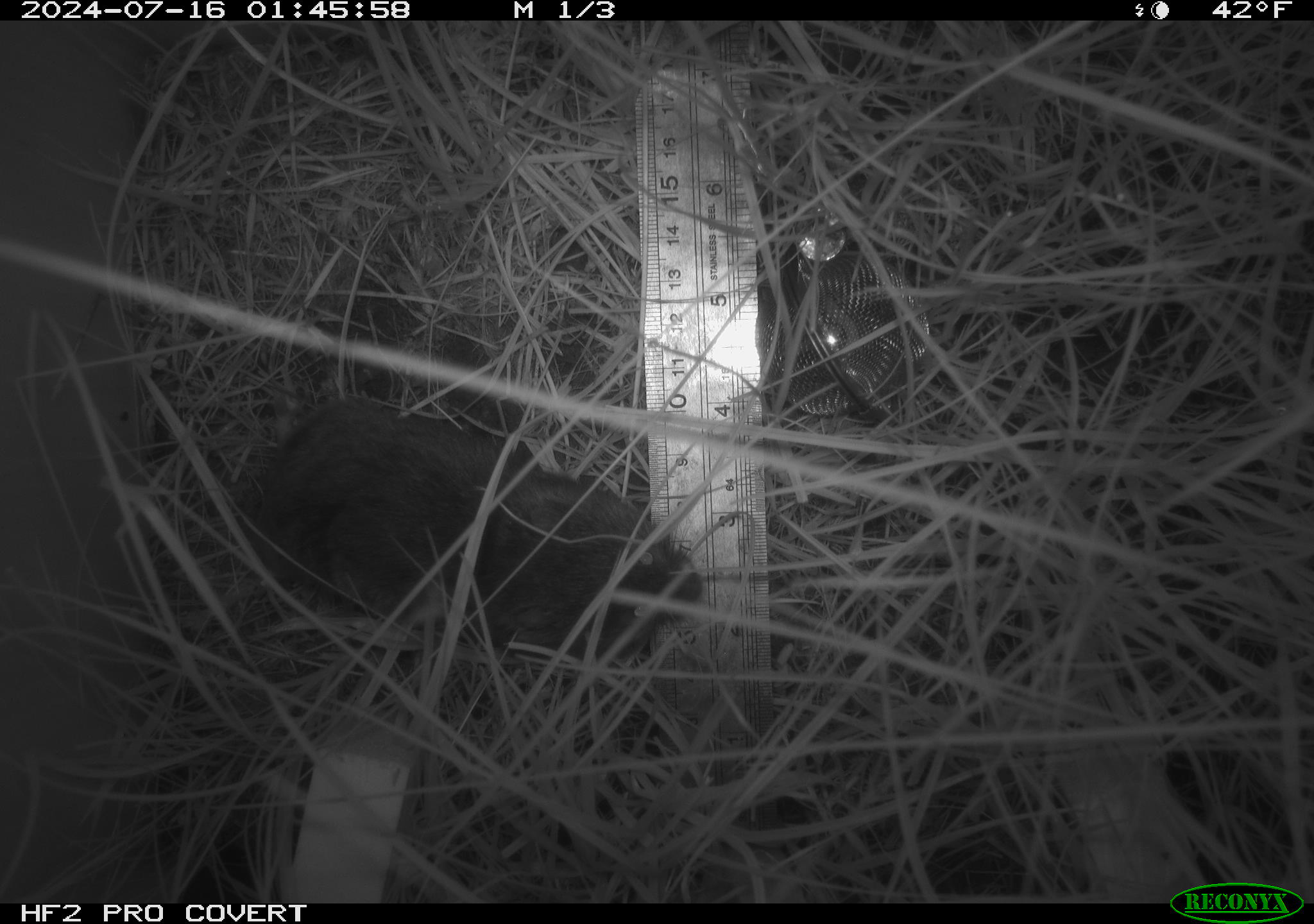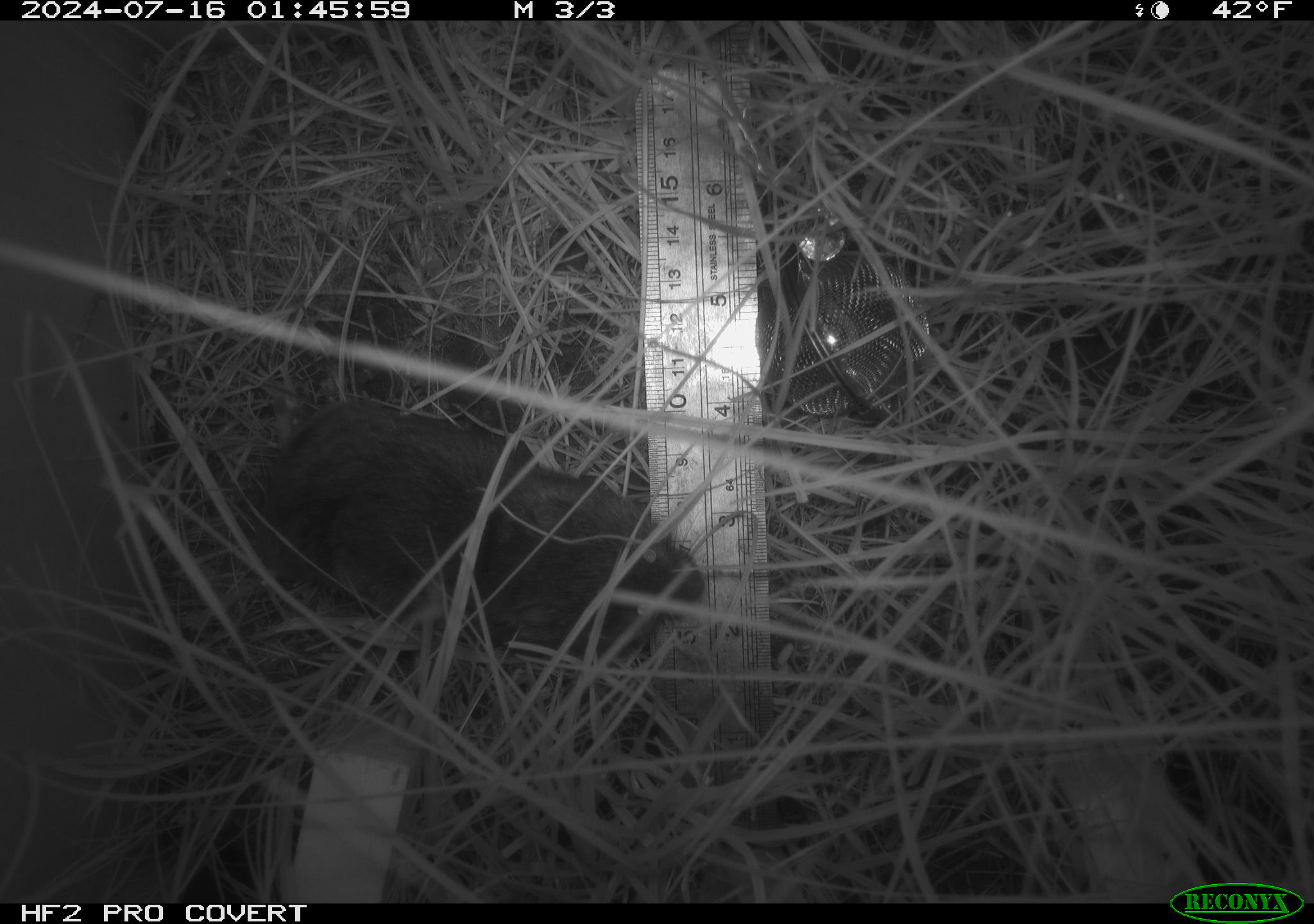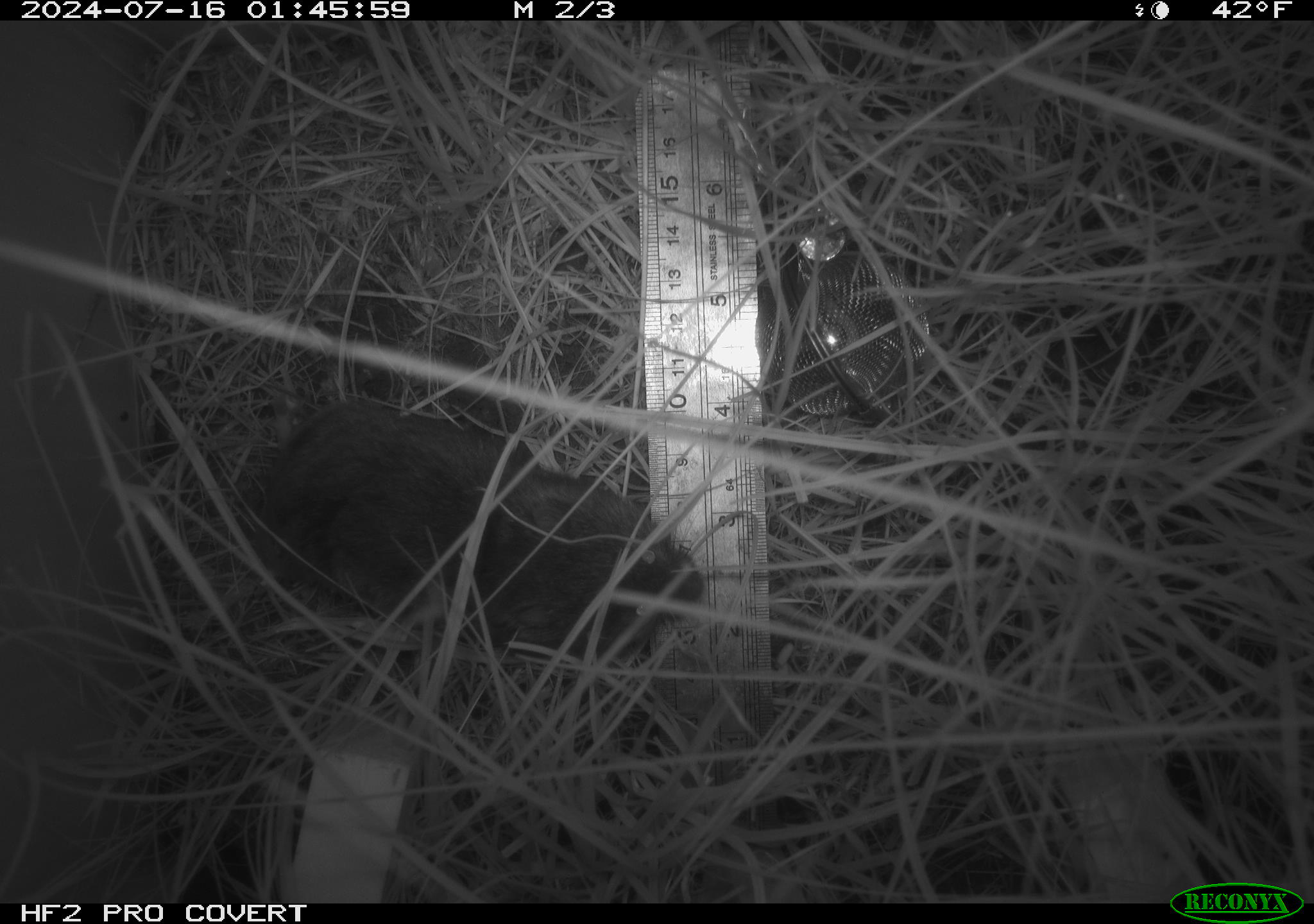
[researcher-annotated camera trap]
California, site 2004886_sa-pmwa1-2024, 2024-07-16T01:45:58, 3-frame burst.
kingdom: Animalia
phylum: Chordata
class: Mammalia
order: Rodentia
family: Cricetidae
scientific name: Arvicolinae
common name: voles, lemmings, and muskrats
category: arvicolinae subfamily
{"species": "arvicolinae subfamily (voles, lemmings, and muskrats) (Arvicolinae)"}